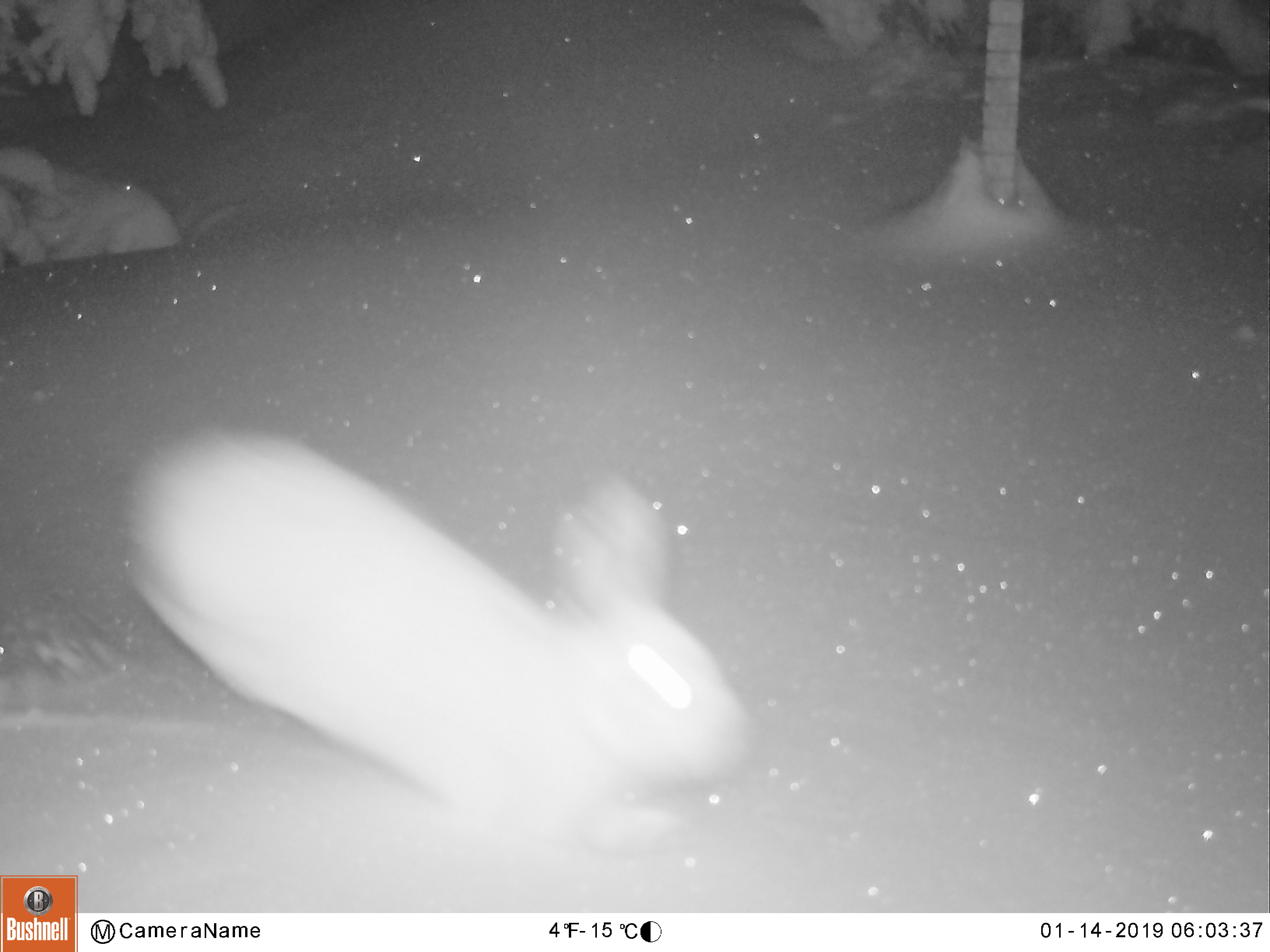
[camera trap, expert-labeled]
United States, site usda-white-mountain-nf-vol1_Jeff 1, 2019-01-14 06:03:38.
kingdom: Animalia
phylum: Chordata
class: Mammalia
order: Lagomorpha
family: Leporidae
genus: Lepus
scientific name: Lepus americanus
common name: snowshoe hare